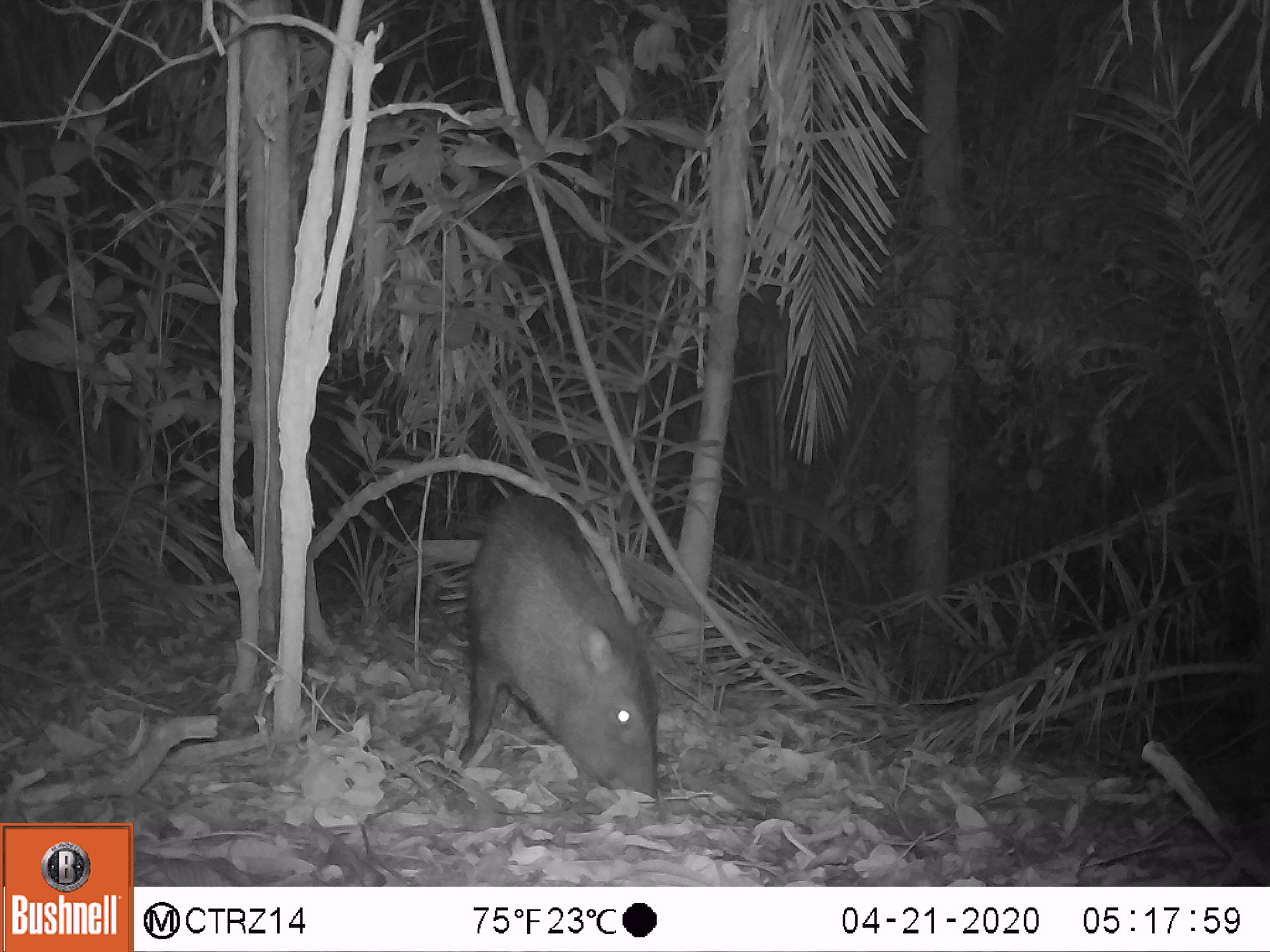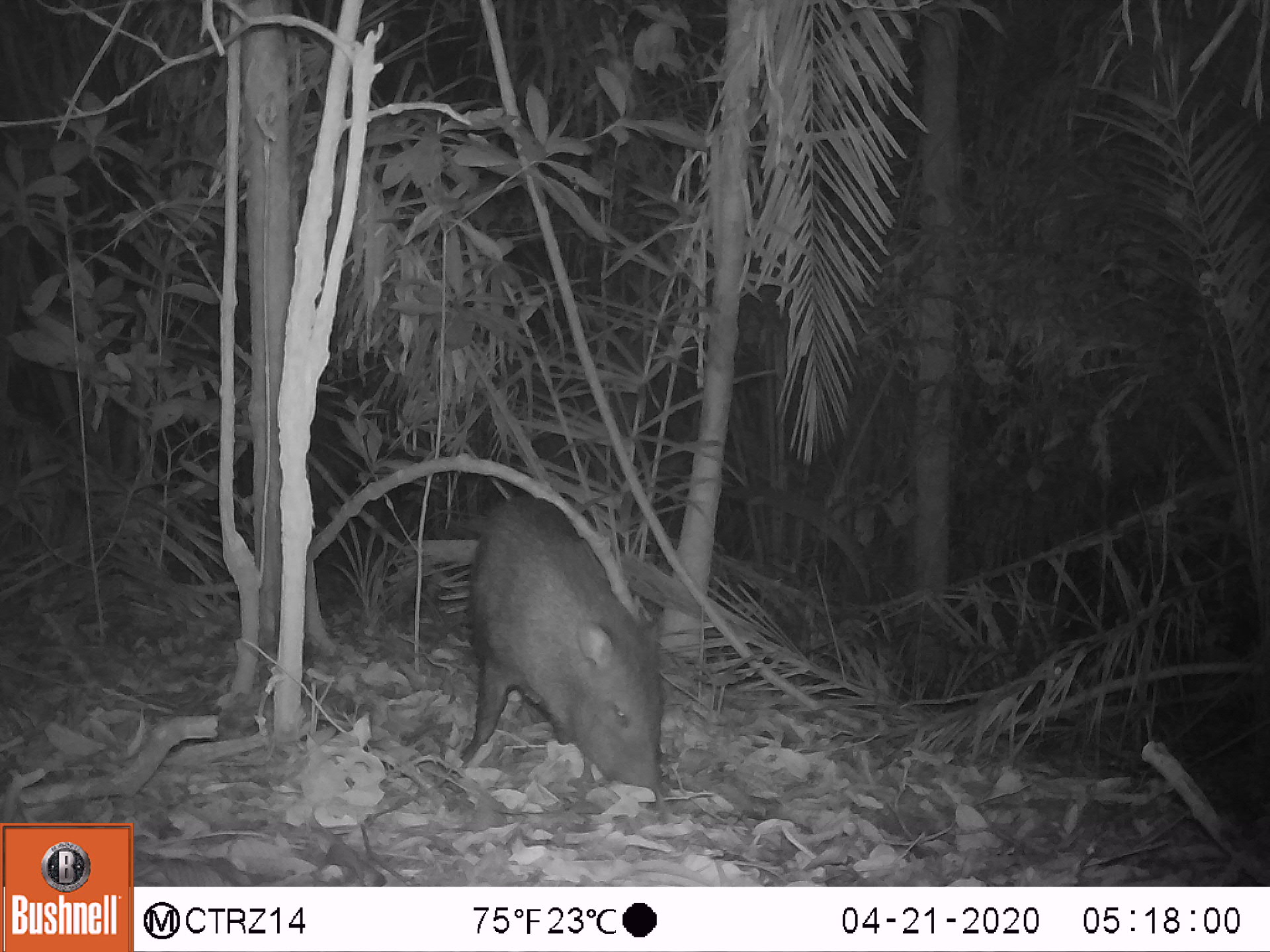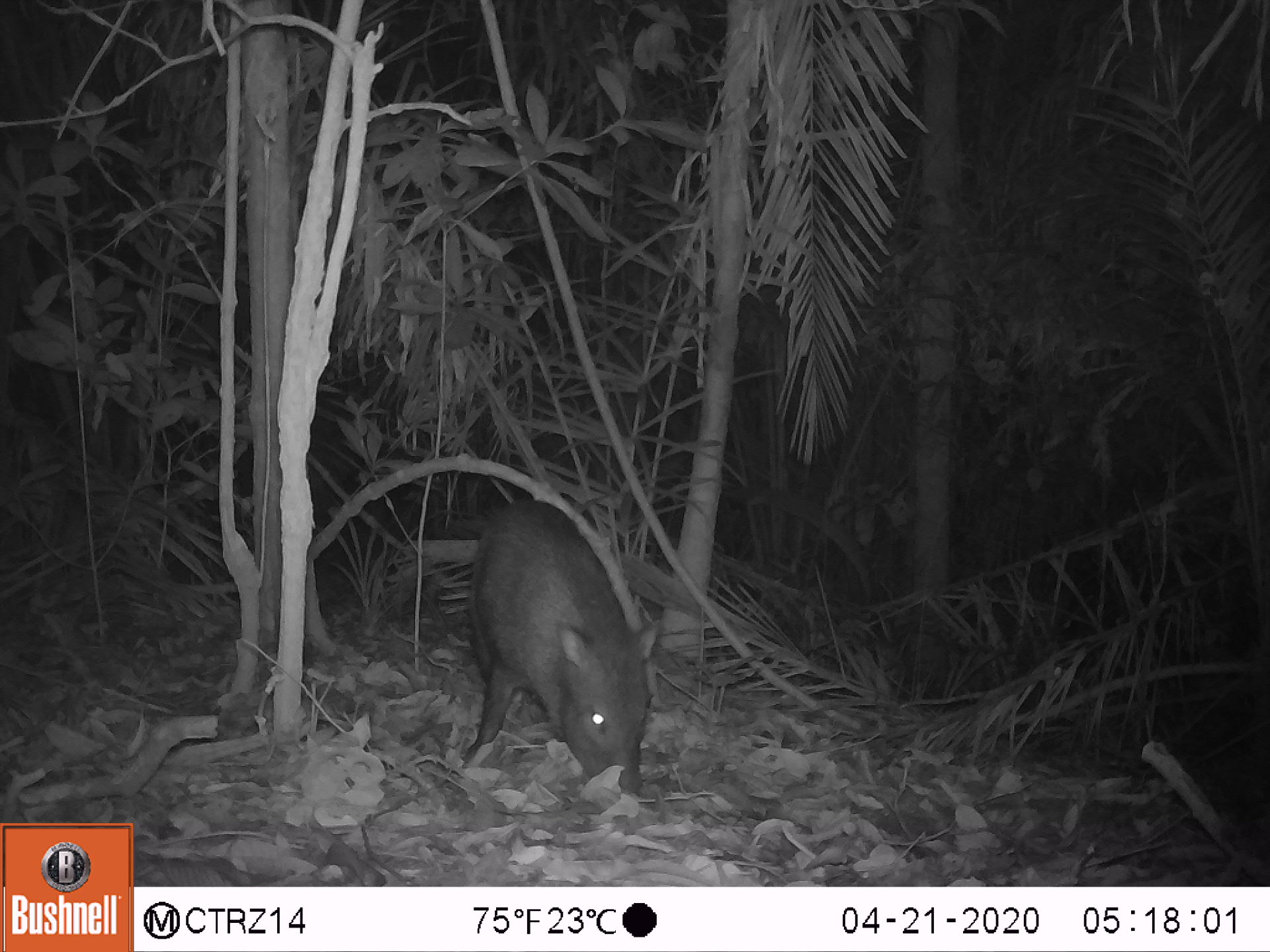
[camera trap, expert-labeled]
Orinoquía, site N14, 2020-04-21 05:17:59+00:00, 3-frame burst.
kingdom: Animalia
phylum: Chordata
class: Mammalia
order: Artiodactyla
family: Tayassuidae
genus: Pecari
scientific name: Pecari tajacu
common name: collared peccary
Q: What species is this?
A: Collared peccary (Pecari tajacu).